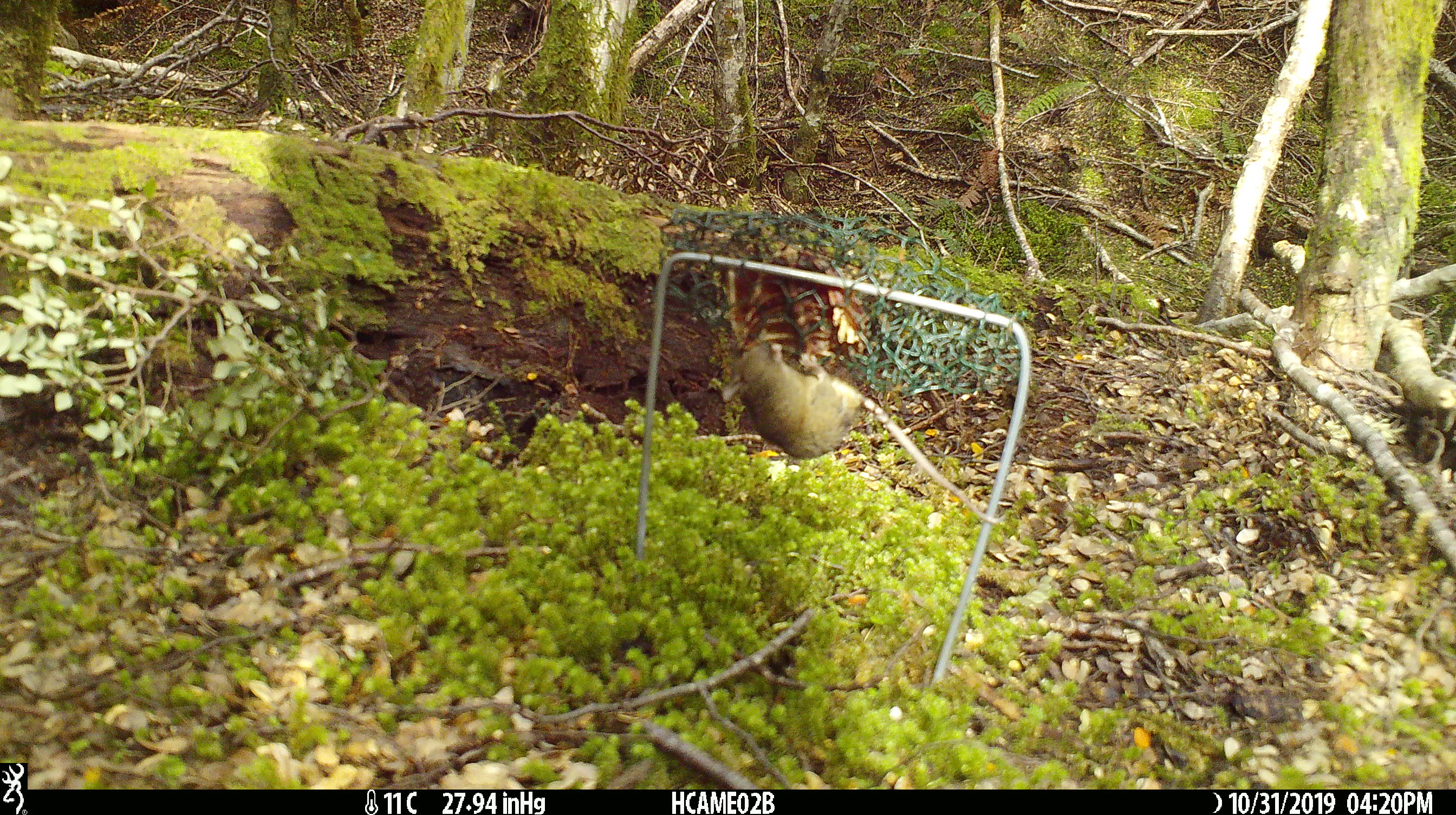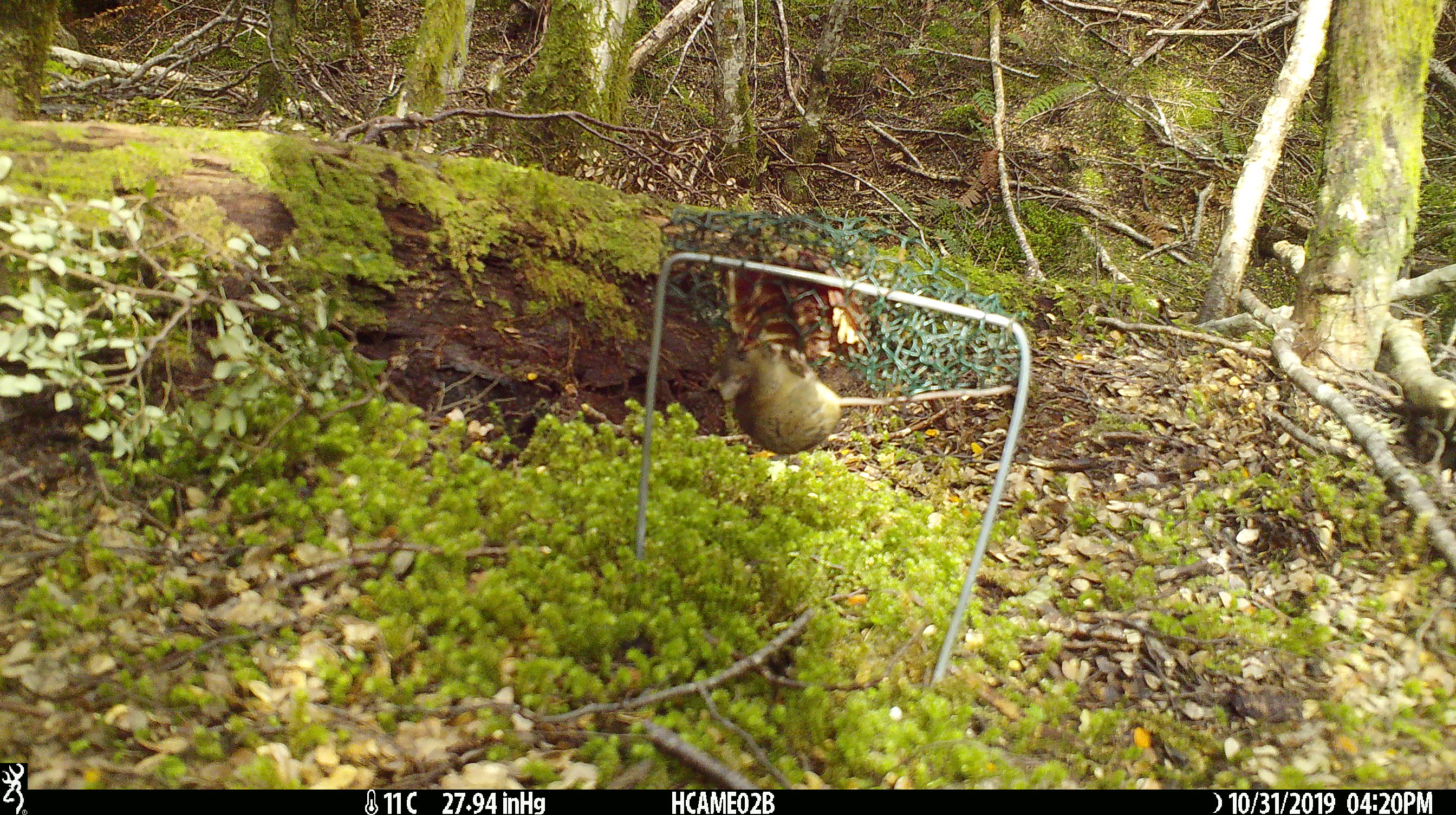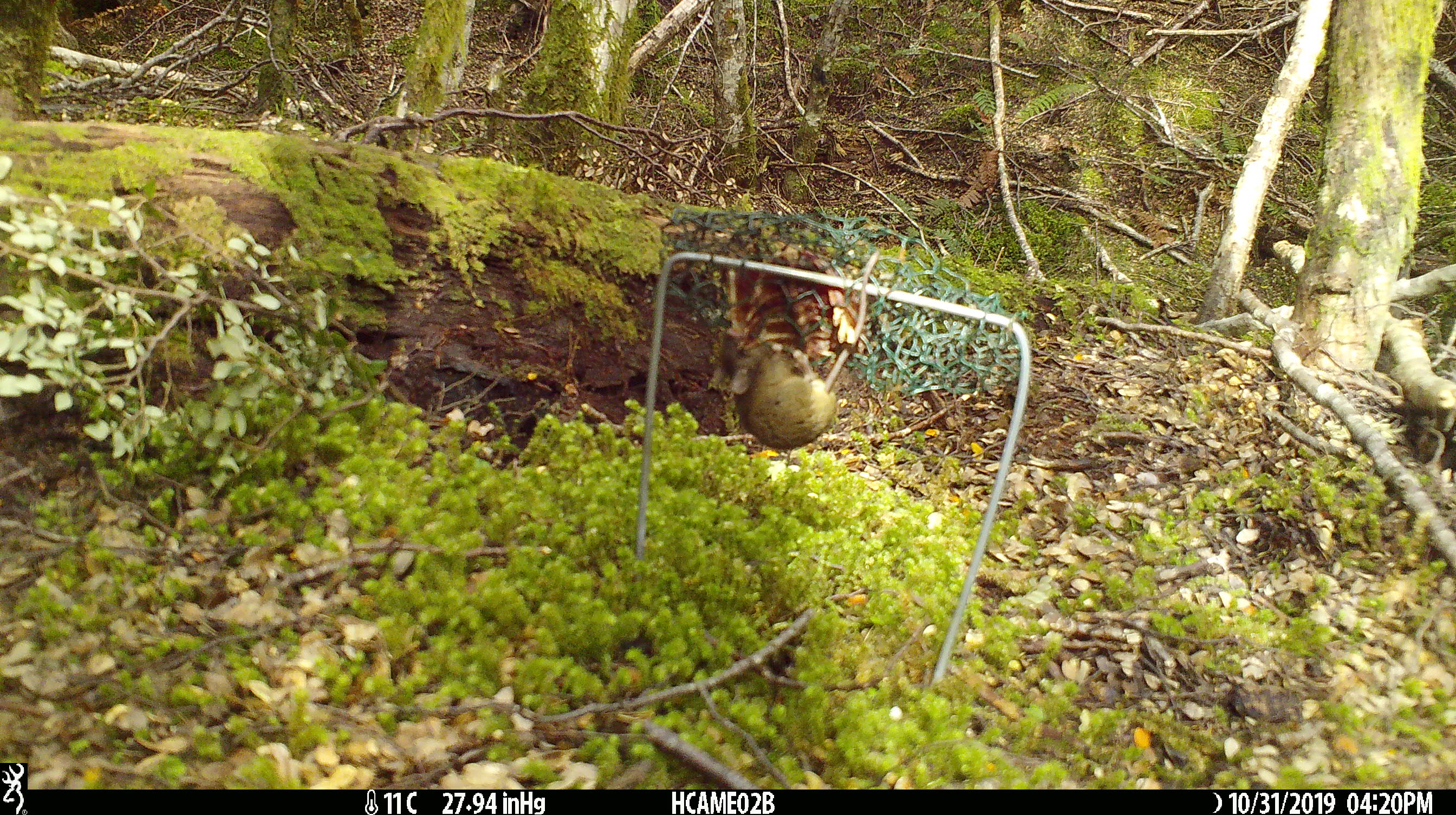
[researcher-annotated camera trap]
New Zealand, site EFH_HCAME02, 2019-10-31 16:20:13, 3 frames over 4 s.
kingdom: Animalia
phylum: Chordata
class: Mammalia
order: Rodentia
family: Muridae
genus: Mus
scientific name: Mus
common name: mouse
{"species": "mouse (Mus)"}